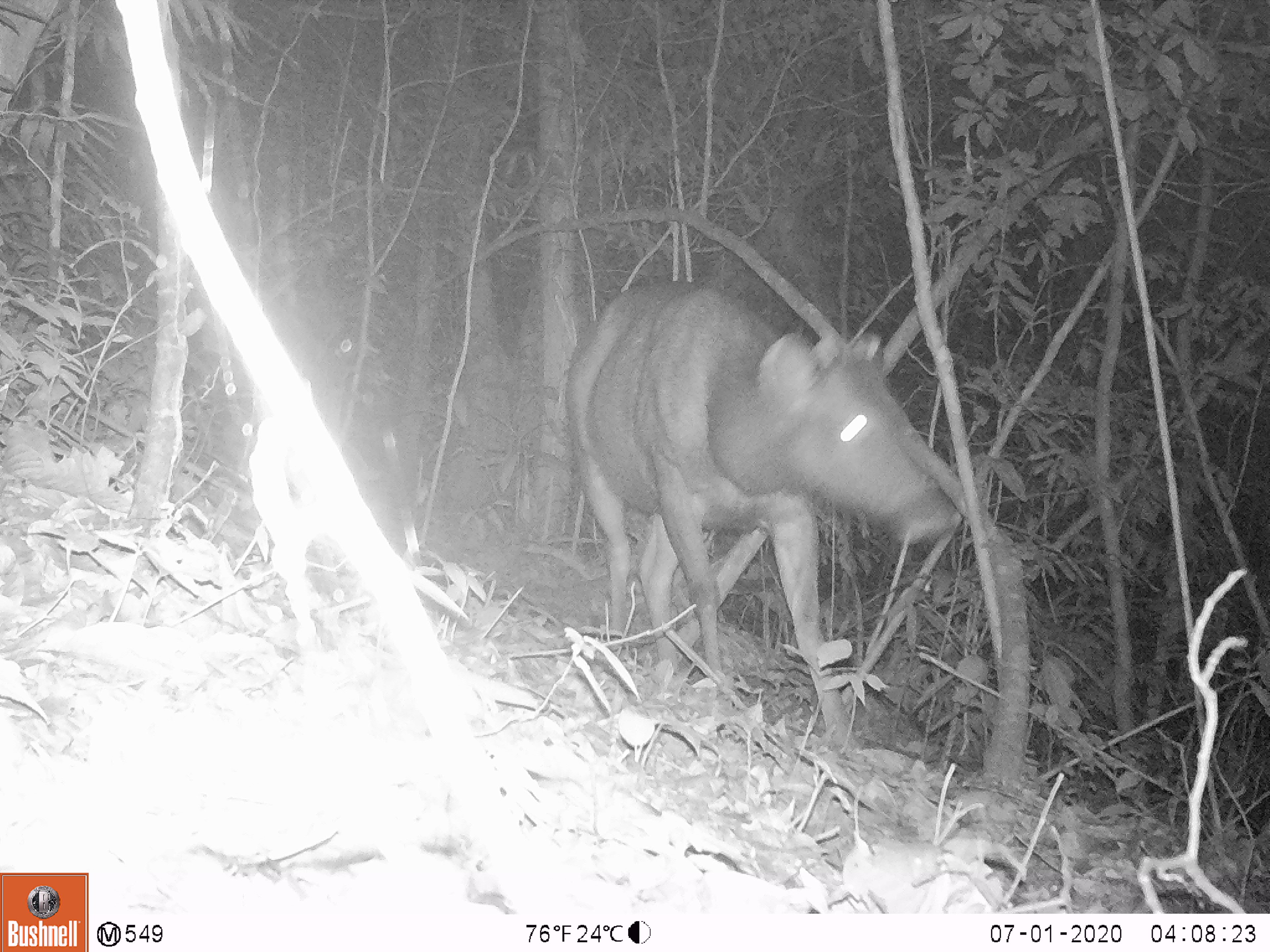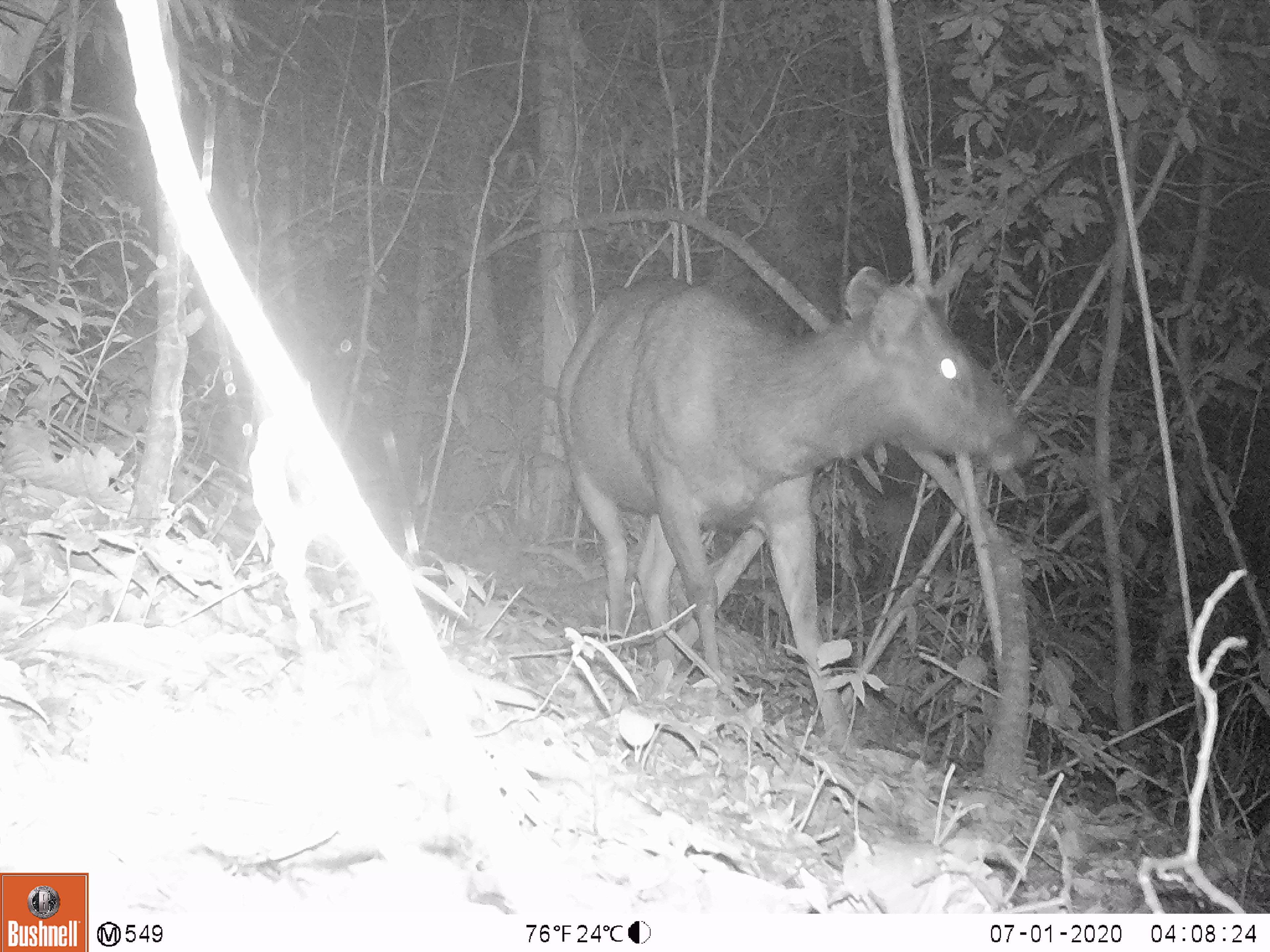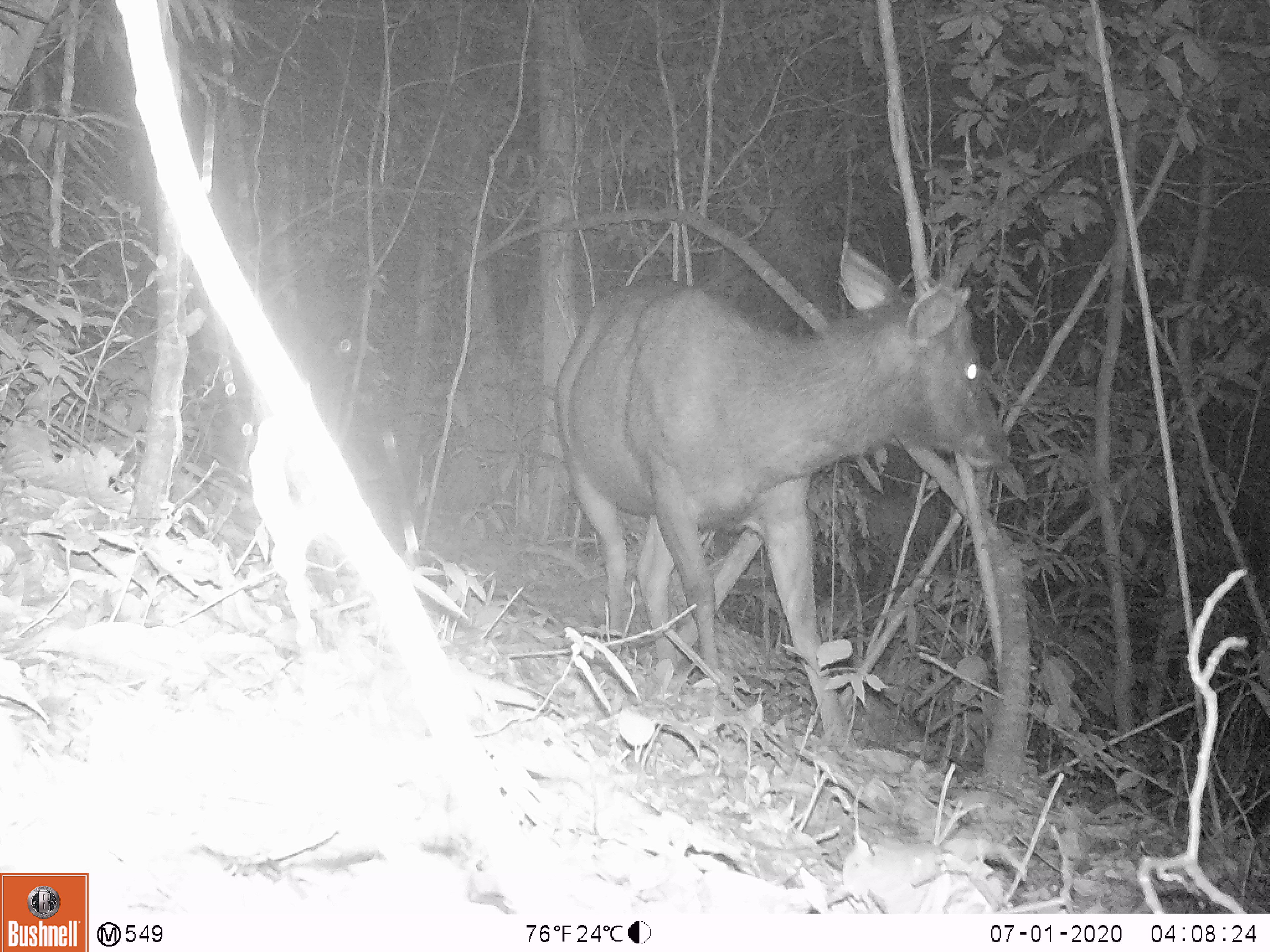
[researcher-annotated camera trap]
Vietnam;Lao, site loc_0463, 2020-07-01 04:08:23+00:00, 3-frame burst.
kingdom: Animalia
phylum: Chordata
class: Mammalia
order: Artiodactyla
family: Cervidae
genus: Rusa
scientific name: Rusa unicolor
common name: sambar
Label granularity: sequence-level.